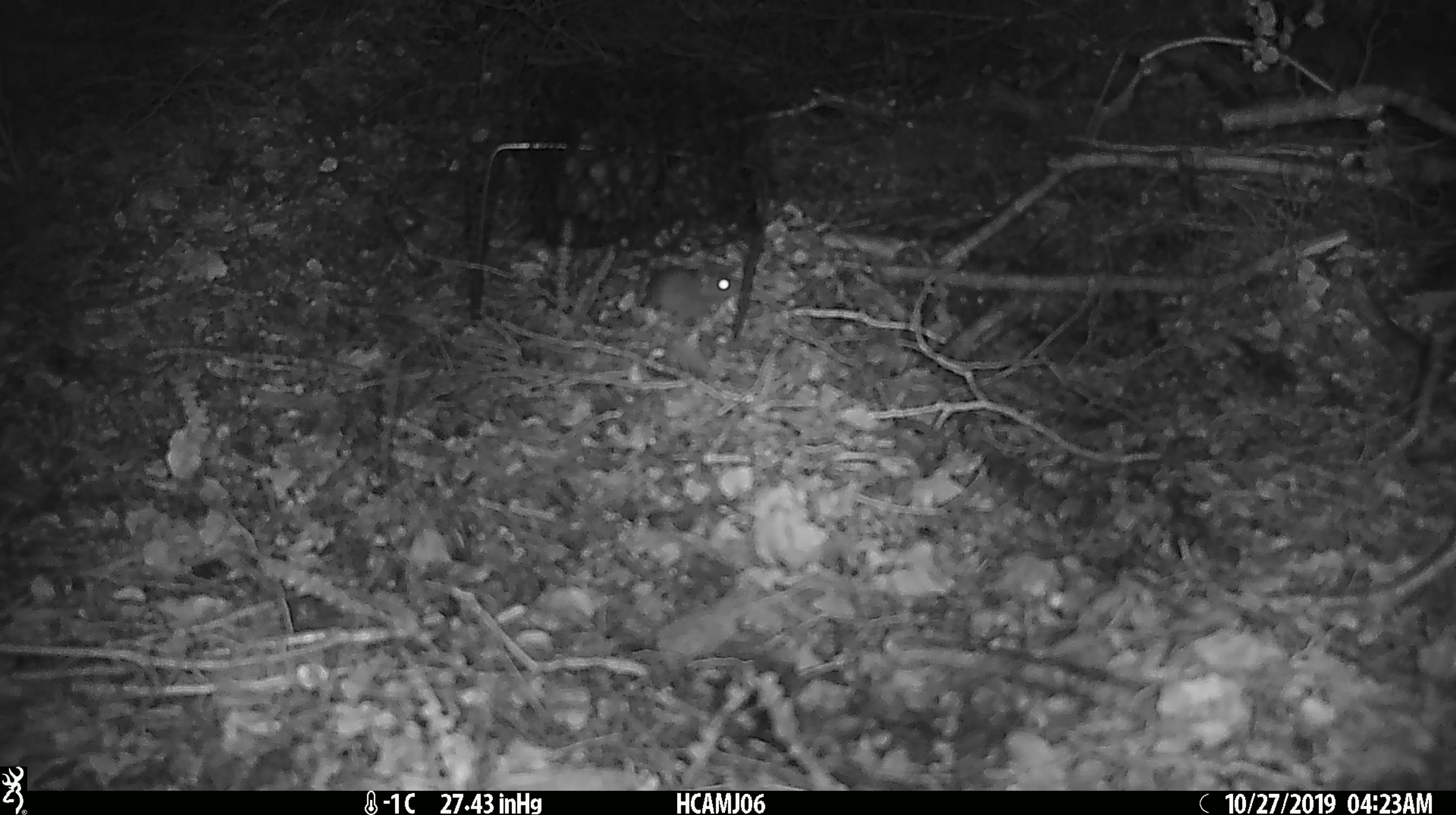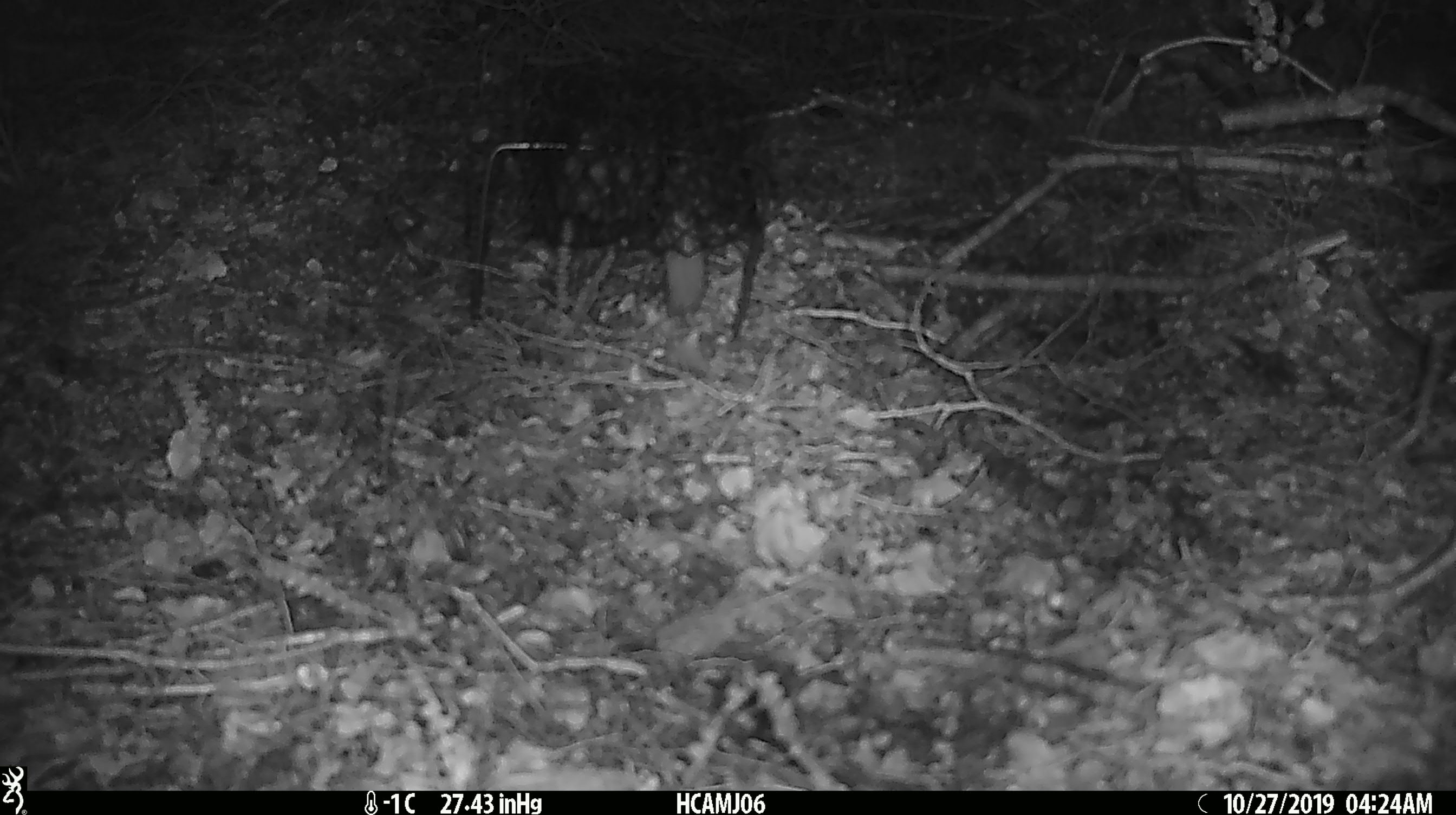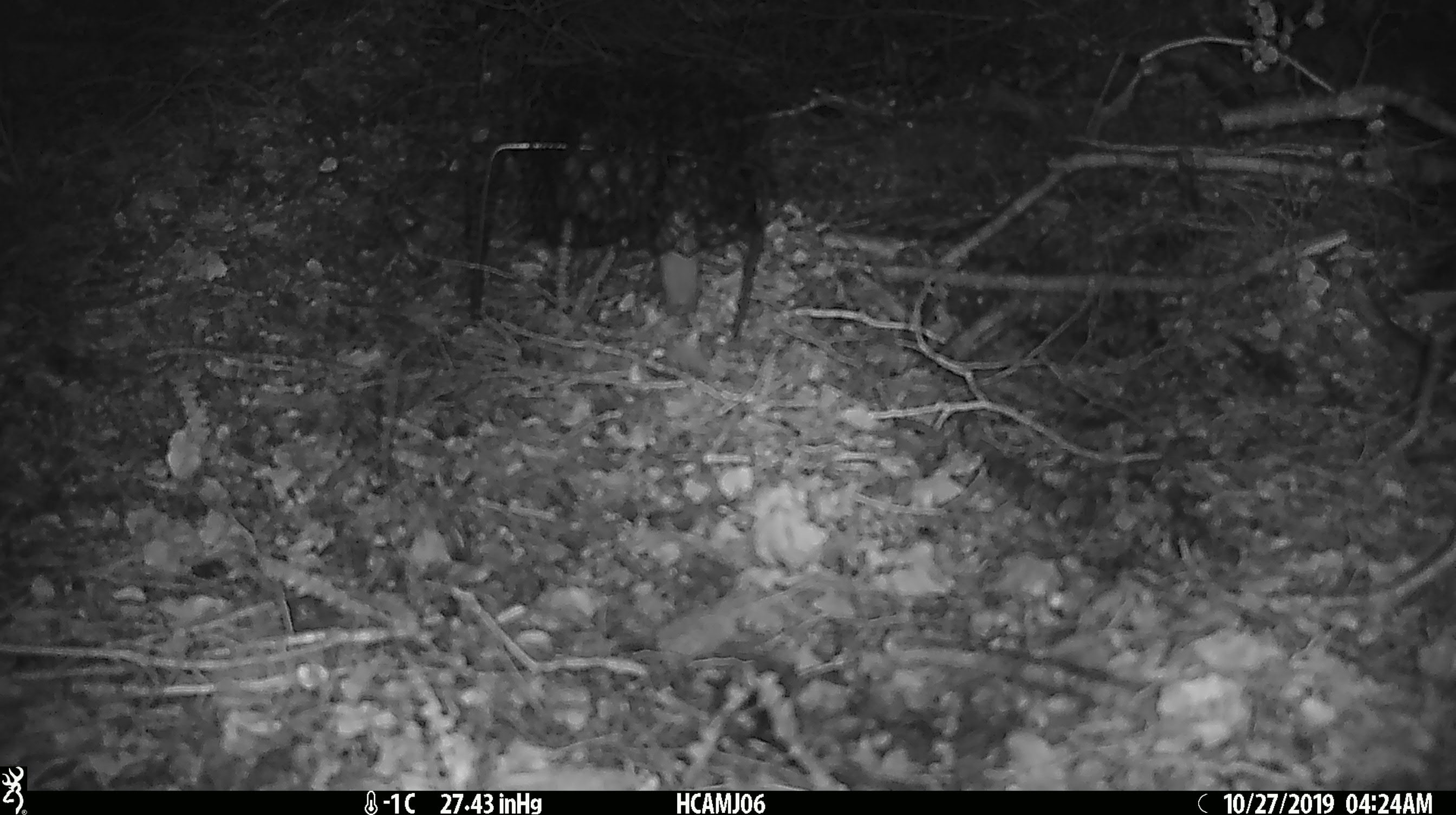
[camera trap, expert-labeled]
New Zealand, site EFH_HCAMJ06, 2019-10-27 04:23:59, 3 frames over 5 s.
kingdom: Animalia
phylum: Chordata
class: Mammalia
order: Rodentia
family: Muridae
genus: Mus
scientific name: Mus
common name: mouse